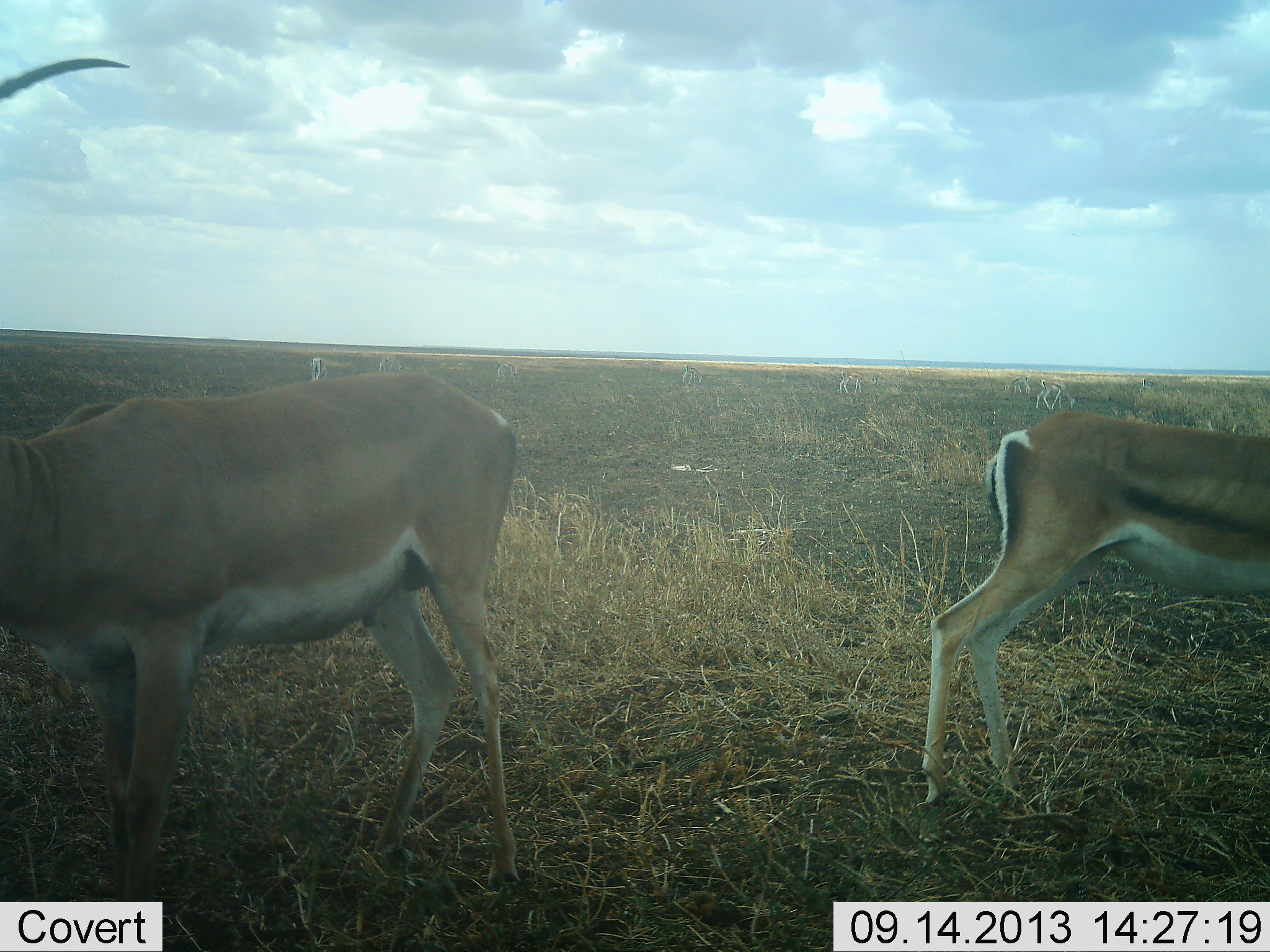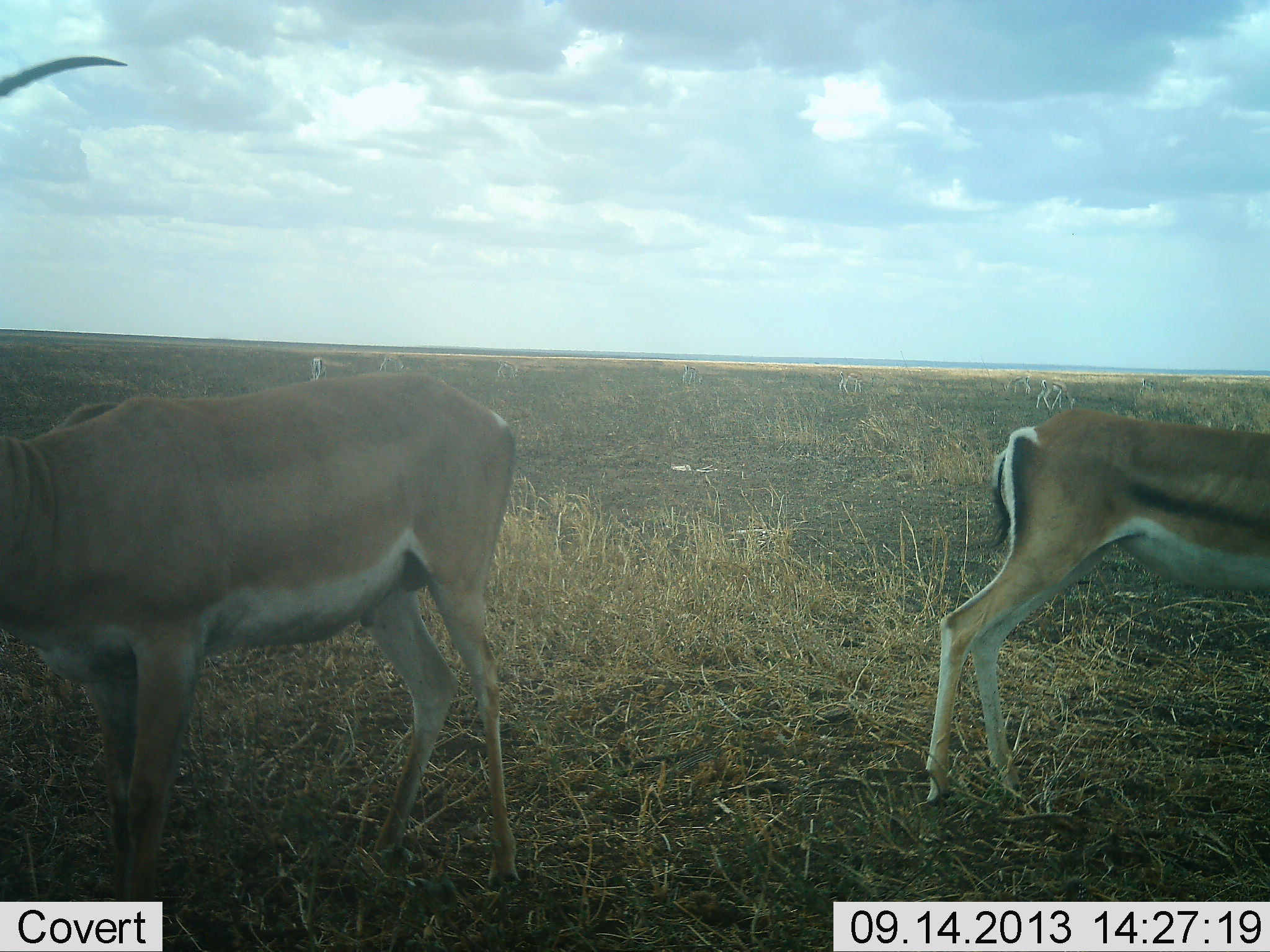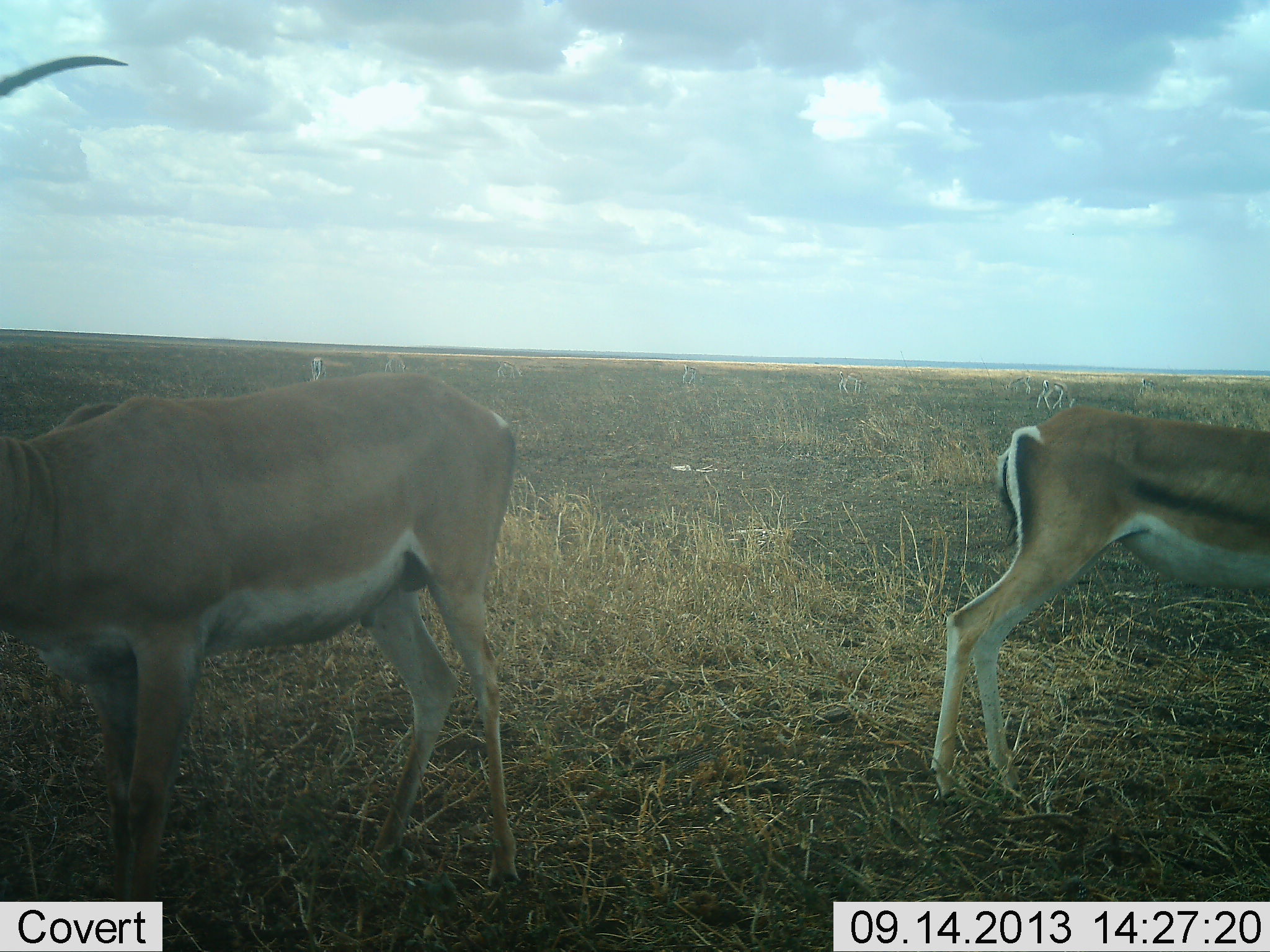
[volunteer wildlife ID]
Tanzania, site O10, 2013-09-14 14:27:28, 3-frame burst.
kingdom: Animalia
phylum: Chordata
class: Mammalia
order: Artiodactyla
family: Bovidae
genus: Nanger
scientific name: Nanger granti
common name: grant's gazelle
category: gazellegrants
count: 2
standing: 100%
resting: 0%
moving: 0%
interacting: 0%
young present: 6%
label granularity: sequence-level